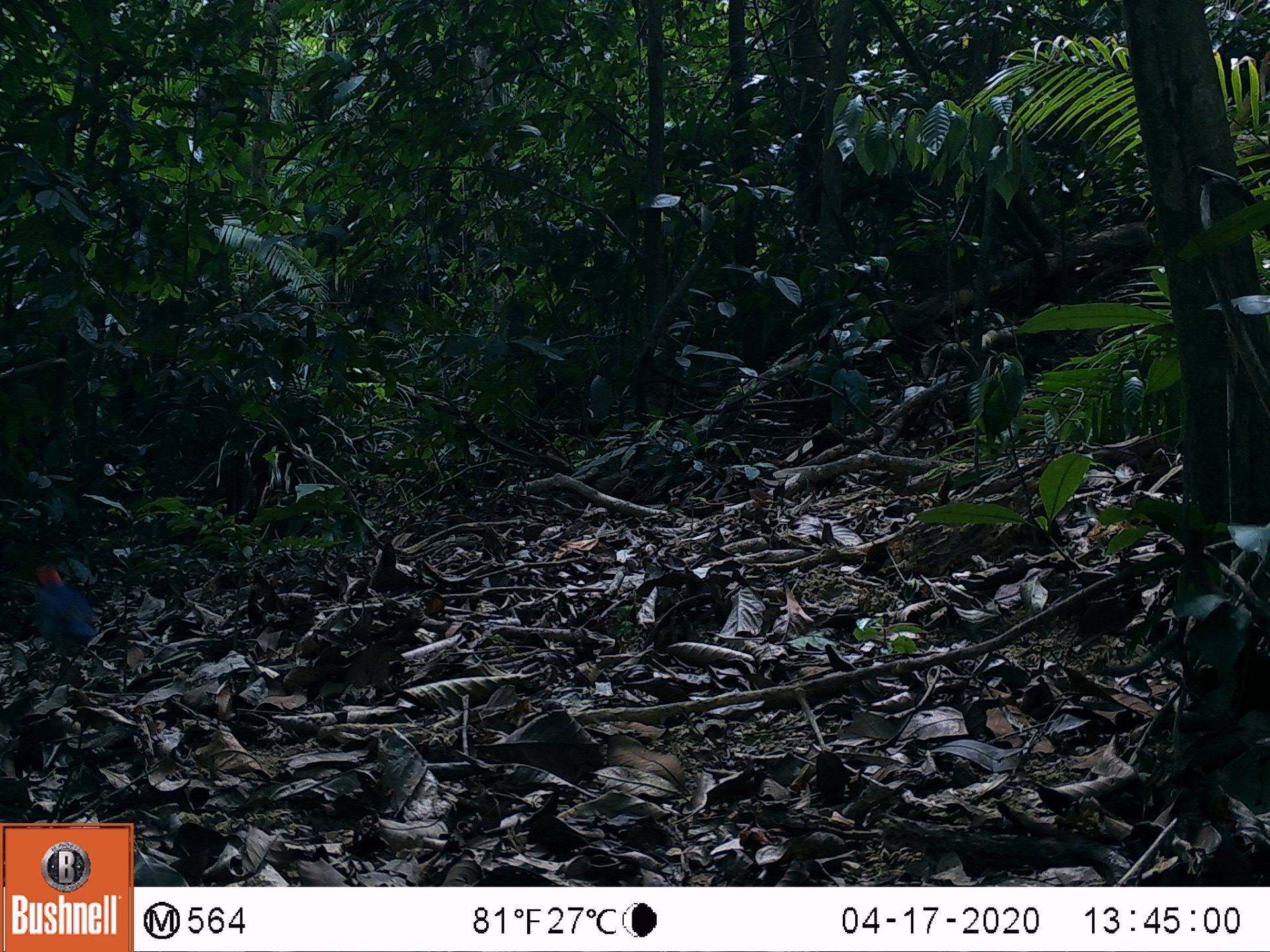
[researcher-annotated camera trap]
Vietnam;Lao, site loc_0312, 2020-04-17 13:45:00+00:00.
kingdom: Animalia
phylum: Chordata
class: Aves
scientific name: Aves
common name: bird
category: unidentified bird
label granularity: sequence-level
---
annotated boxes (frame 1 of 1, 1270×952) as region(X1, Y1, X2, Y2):
unidentified bird: region(30, 564, 100, 674)